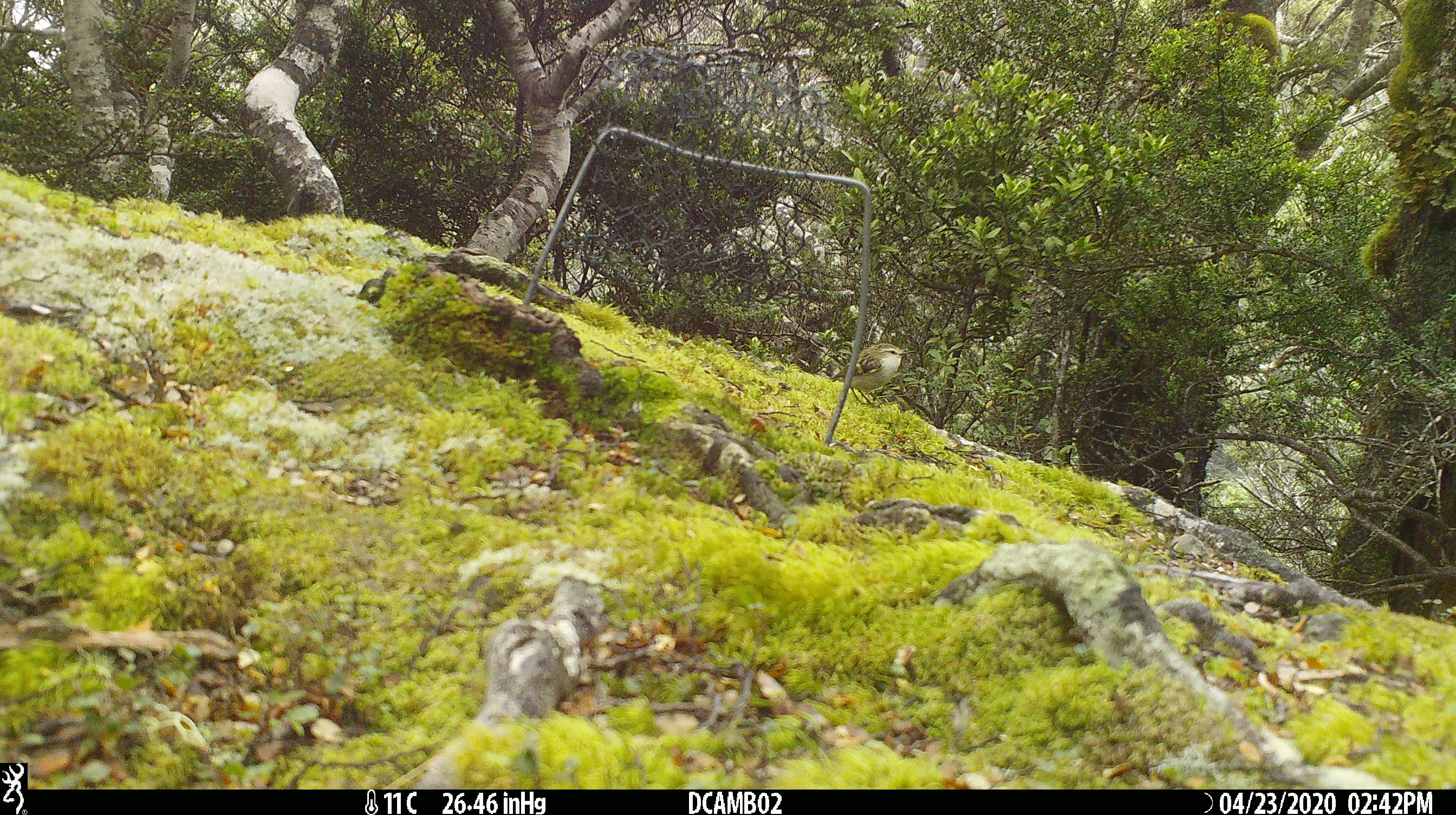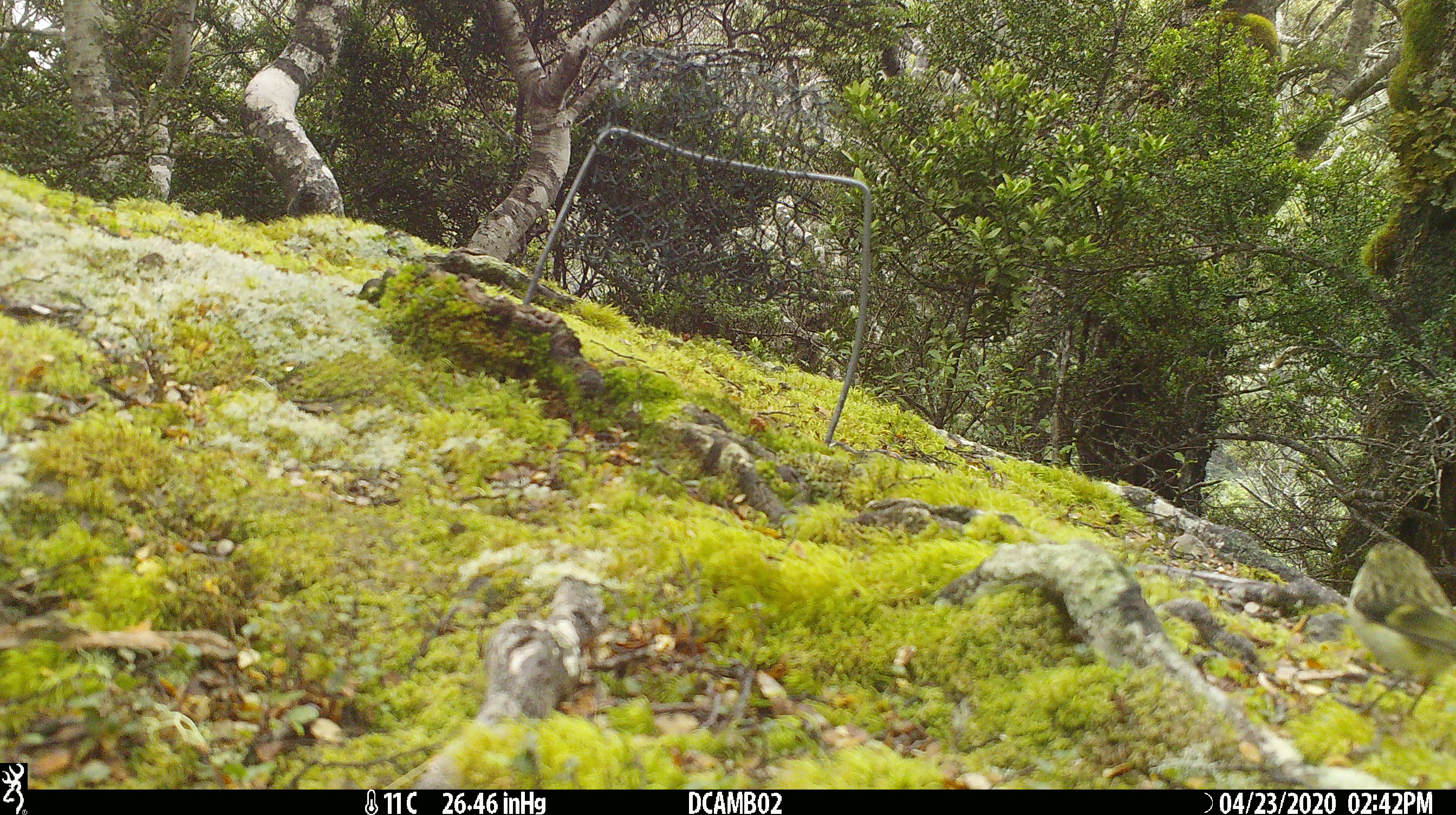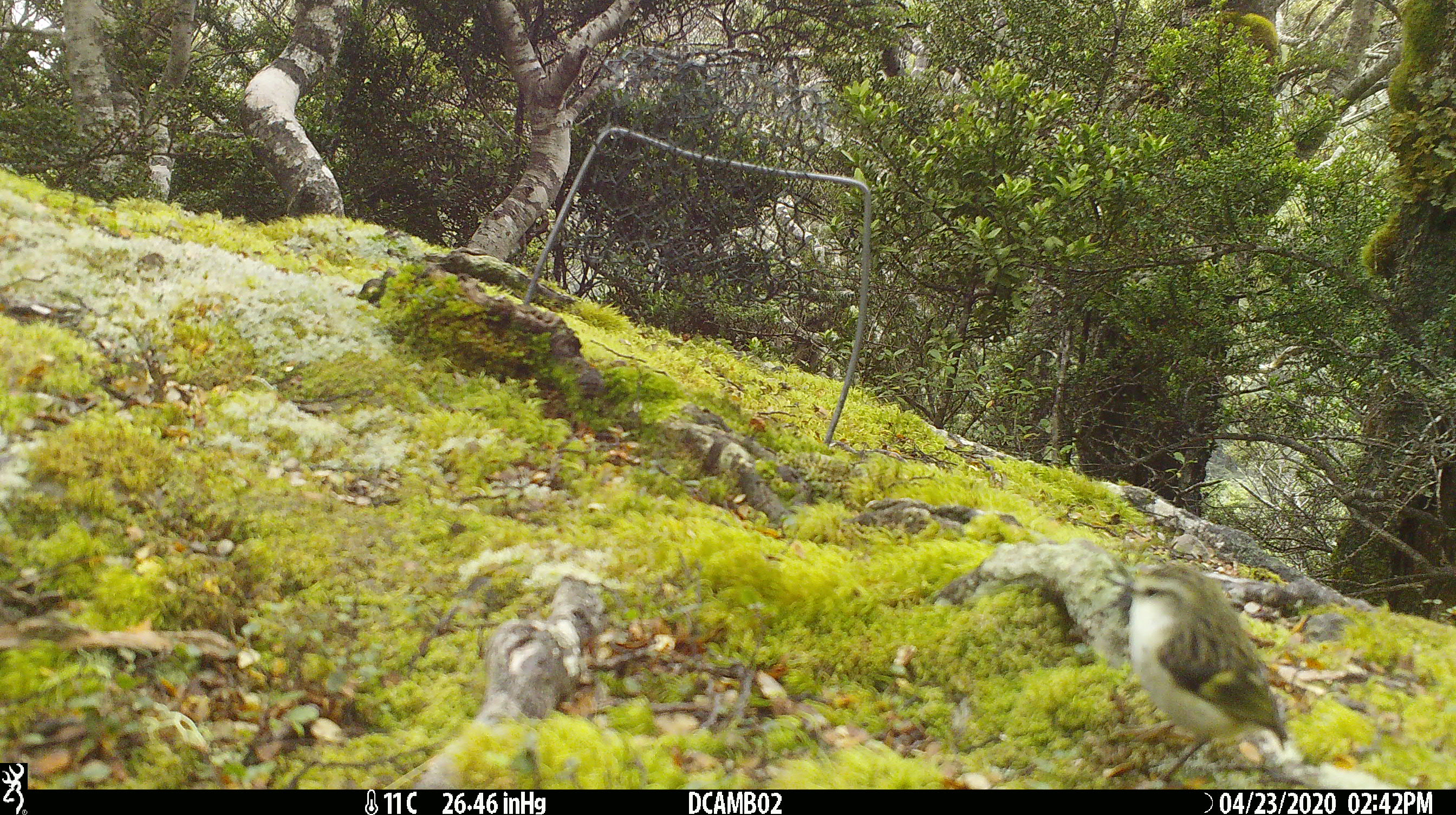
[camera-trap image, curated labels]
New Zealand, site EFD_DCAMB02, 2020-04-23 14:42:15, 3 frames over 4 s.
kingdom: Animalia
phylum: Chordata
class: Aves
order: Passeriformes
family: Acanthisittidae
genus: Acanthisitta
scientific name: Acanthisitta chloris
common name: rifleman